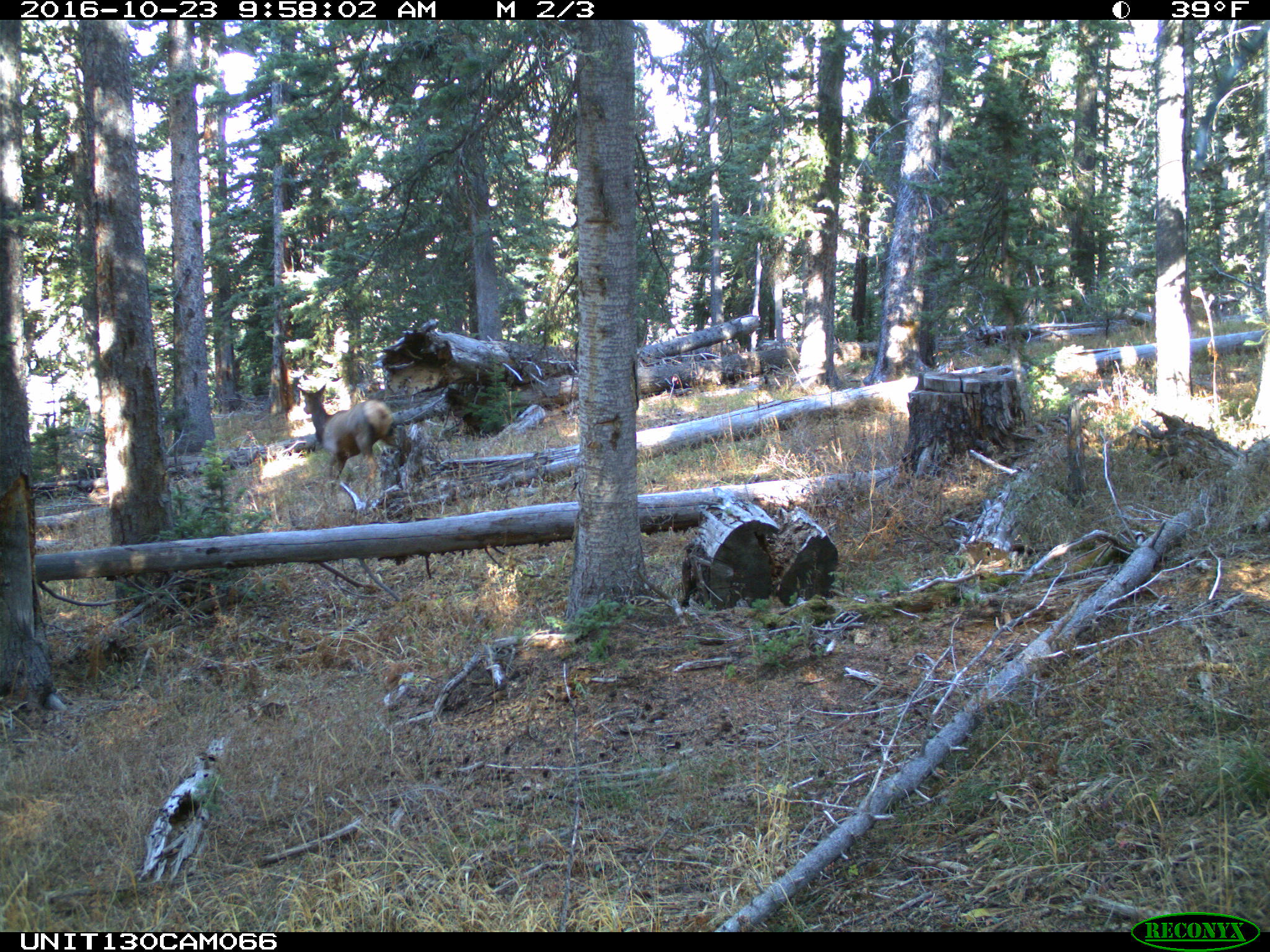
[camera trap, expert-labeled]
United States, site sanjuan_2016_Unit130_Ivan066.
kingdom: Animalia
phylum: Chordata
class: Mammalia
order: Artiodactyla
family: Cervidae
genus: Cervus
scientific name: Cervus elaphus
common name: red deer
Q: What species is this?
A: Cervus elaphus (red deer).